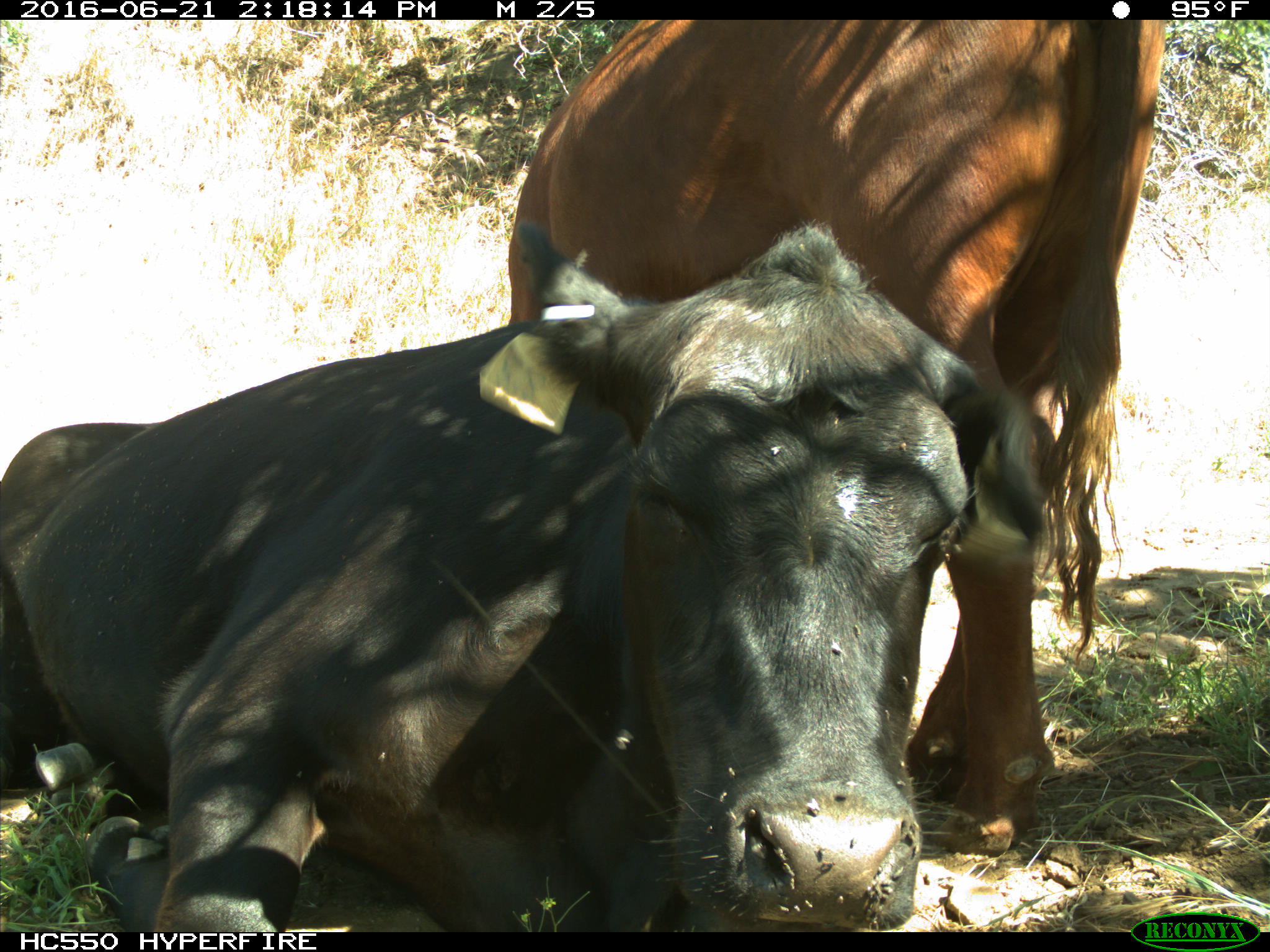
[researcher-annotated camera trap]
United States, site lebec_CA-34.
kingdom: Animalia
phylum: Chordata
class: Mammalia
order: Artiodactyla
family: Bovidae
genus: Bos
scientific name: Bos taurus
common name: domestic cow